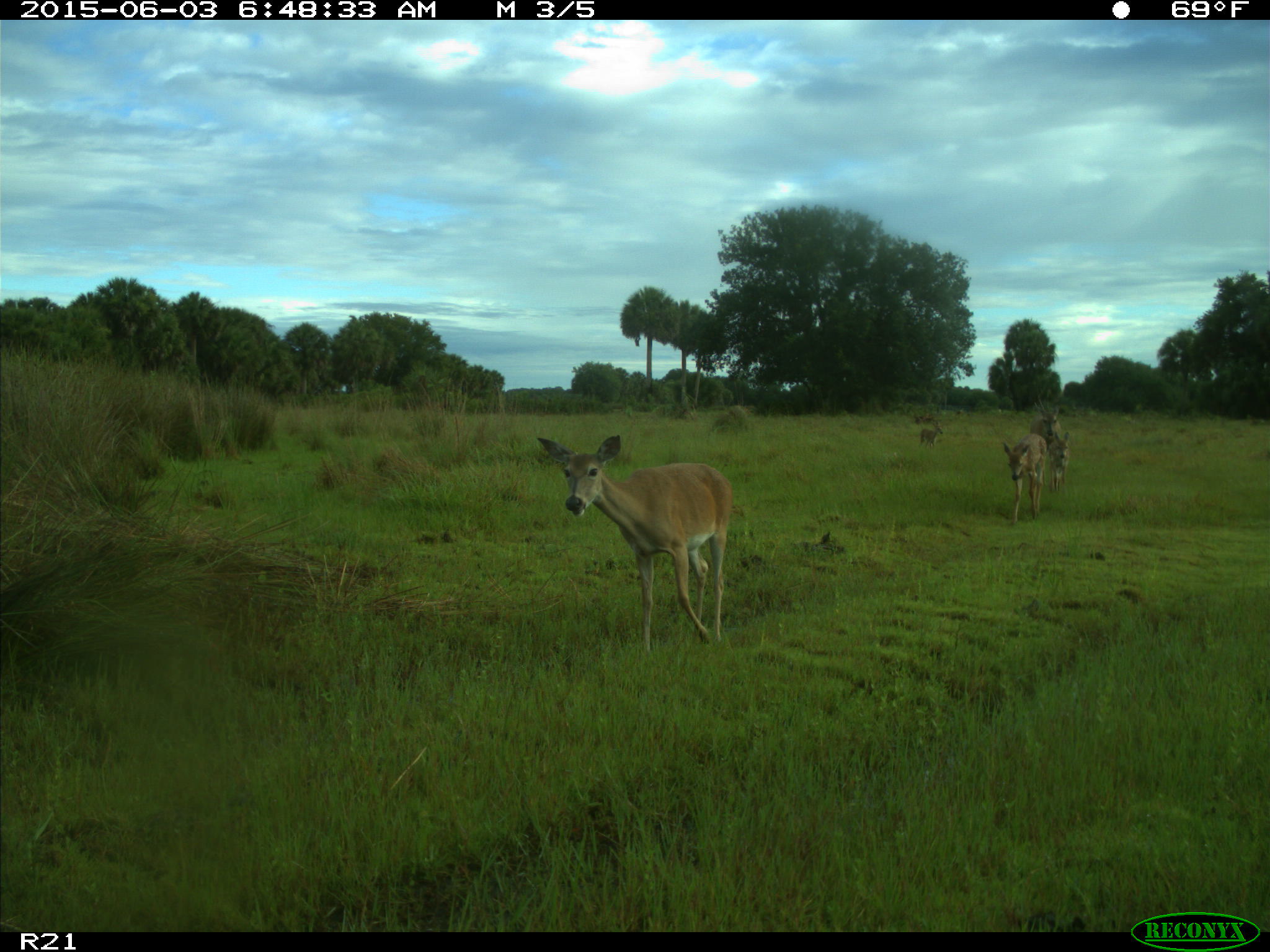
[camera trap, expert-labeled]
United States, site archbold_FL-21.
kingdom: Animalia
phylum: Chordata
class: Mammalia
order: Artiodactyla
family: Cervidae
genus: Odocoileus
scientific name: Odocoileus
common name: deer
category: unidentified deer